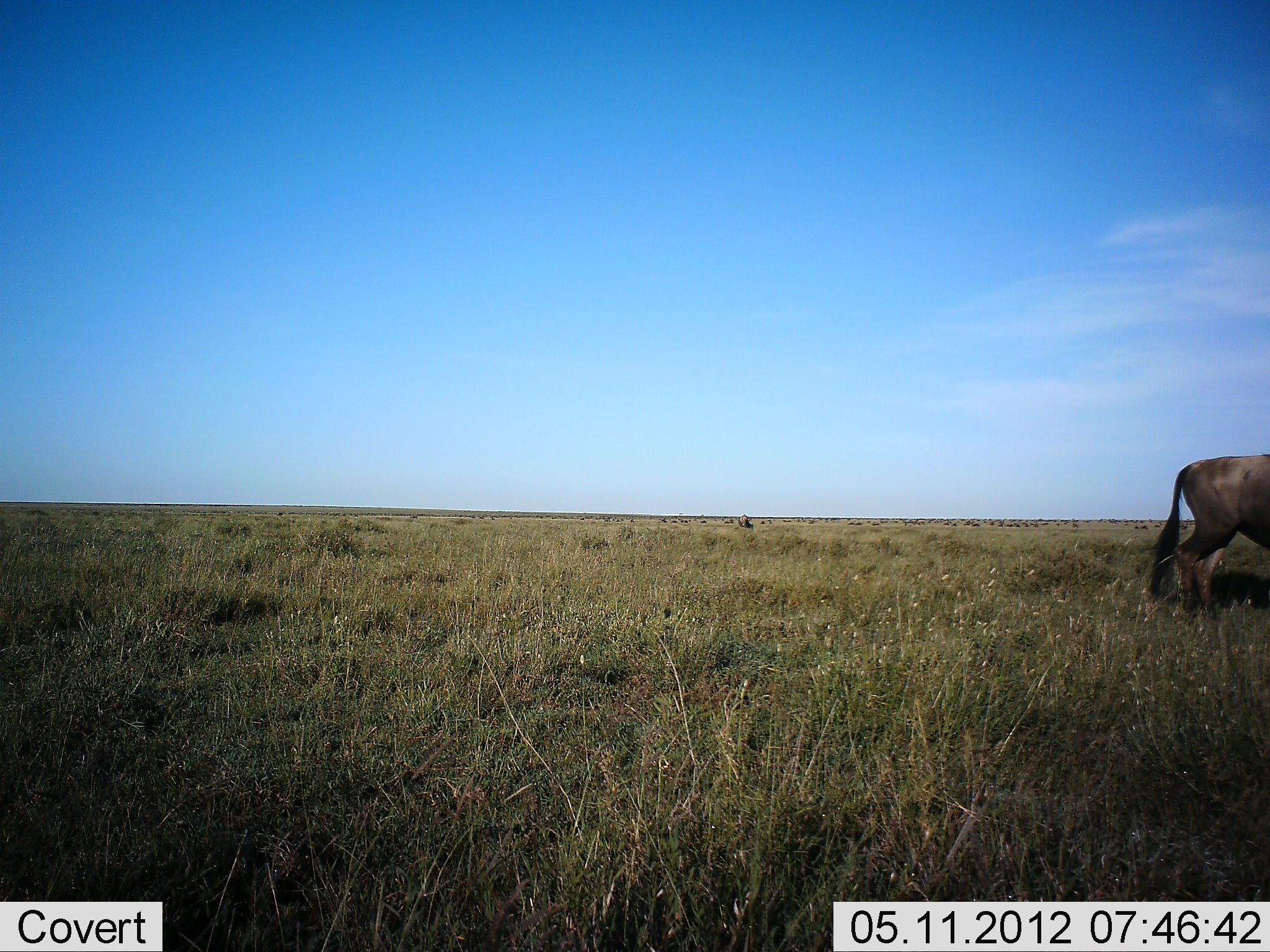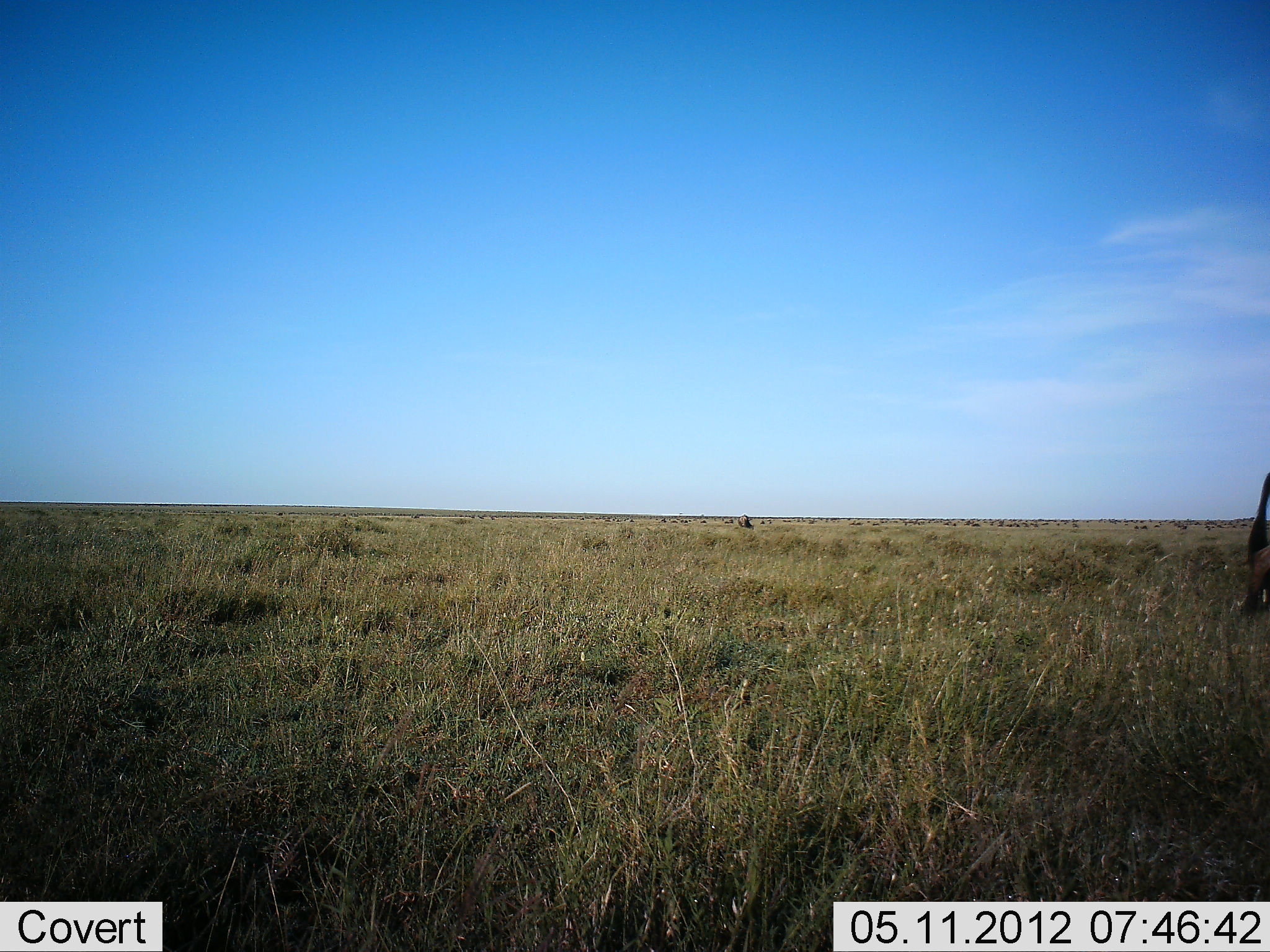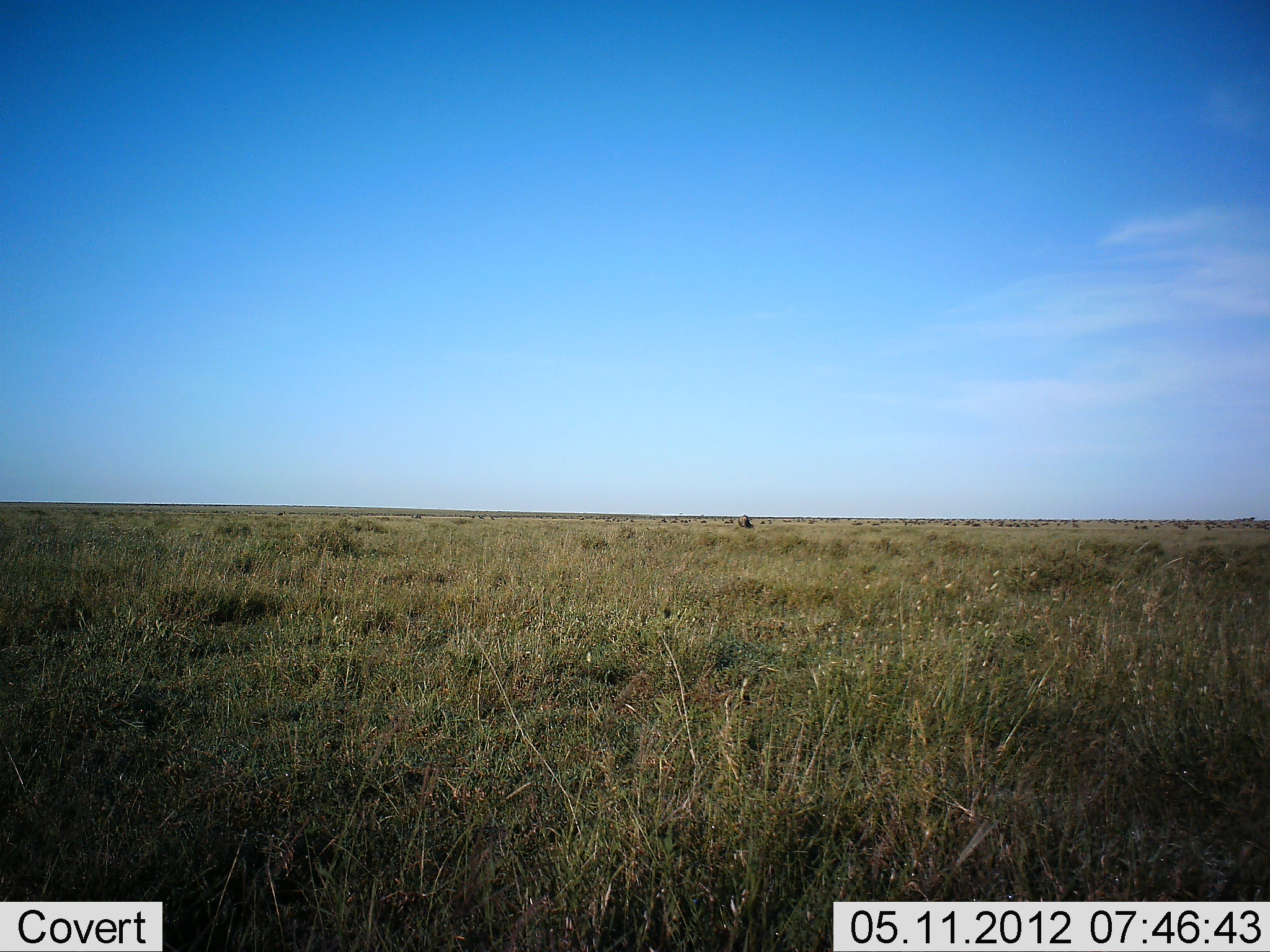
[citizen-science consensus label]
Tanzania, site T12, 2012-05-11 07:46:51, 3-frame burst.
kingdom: Animalia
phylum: Chordata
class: Mammalia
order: Artiodactyla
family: Bovidae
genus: Connochaetes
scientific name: Connochaetes taurinus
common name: blue wildebeest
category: wildebeest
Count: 1.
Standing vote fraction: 80%.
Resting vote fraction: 0%.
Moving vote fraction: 20%.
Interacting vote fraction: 0%.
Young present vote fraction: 0%.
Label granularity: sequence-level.